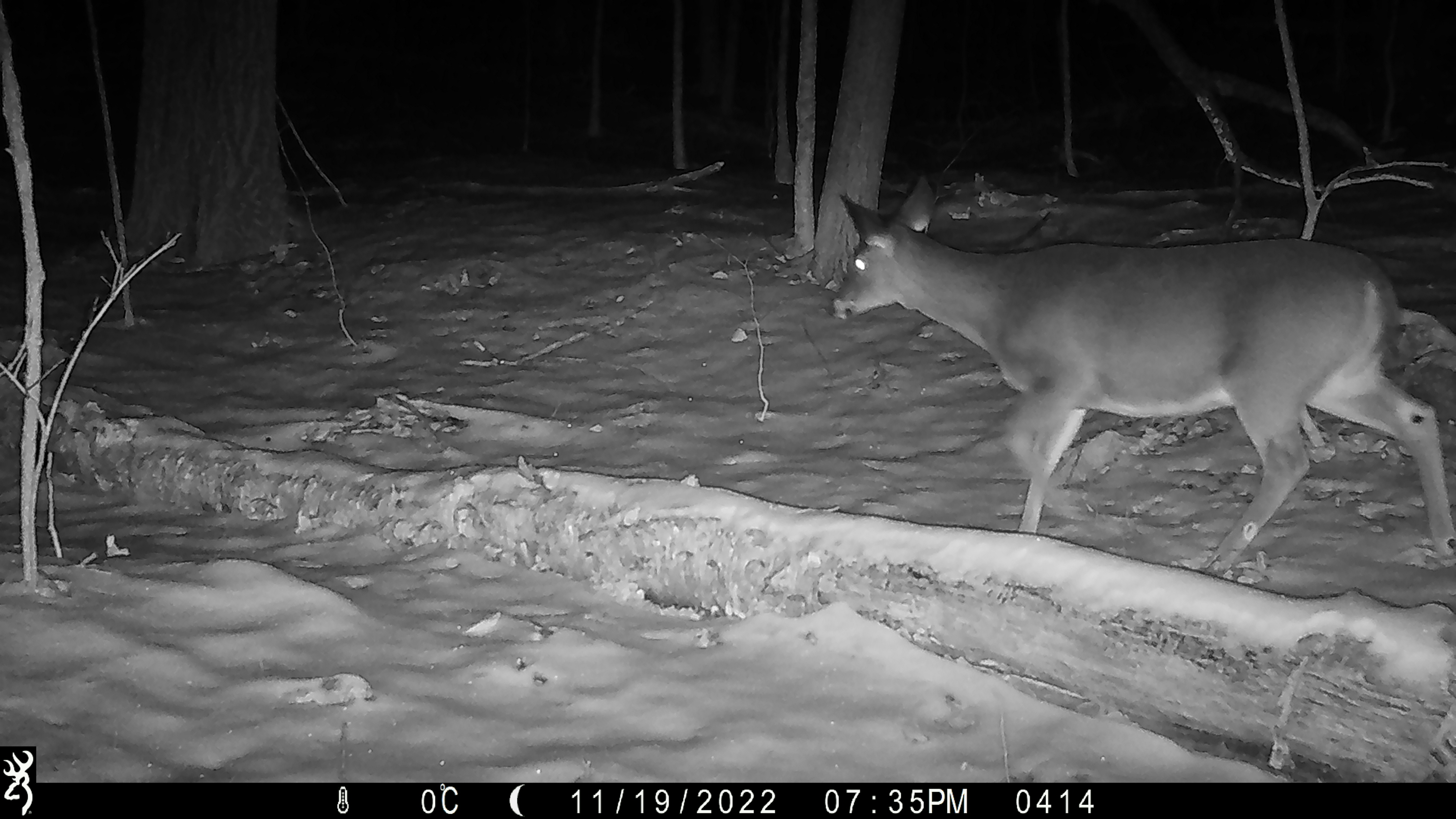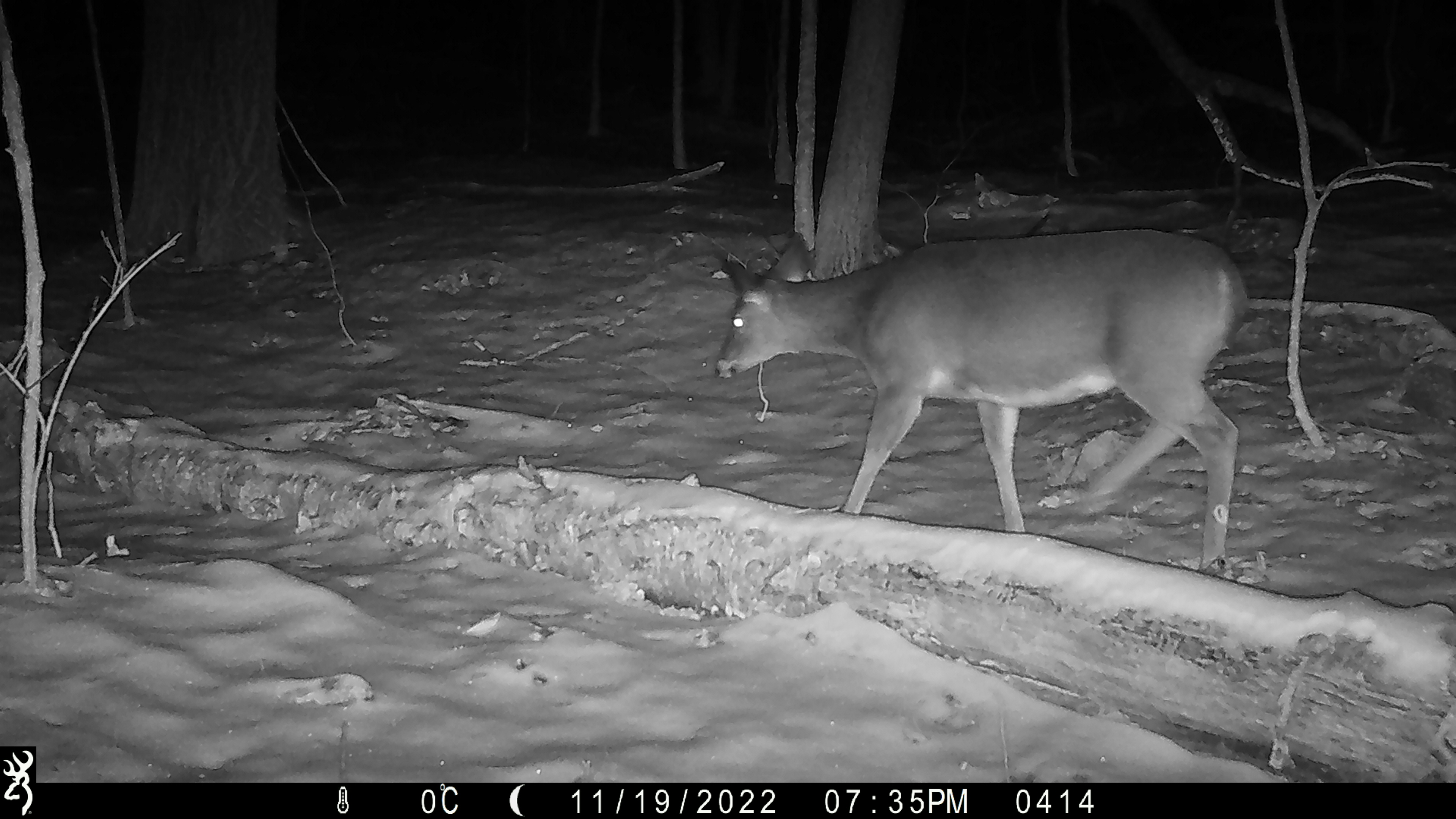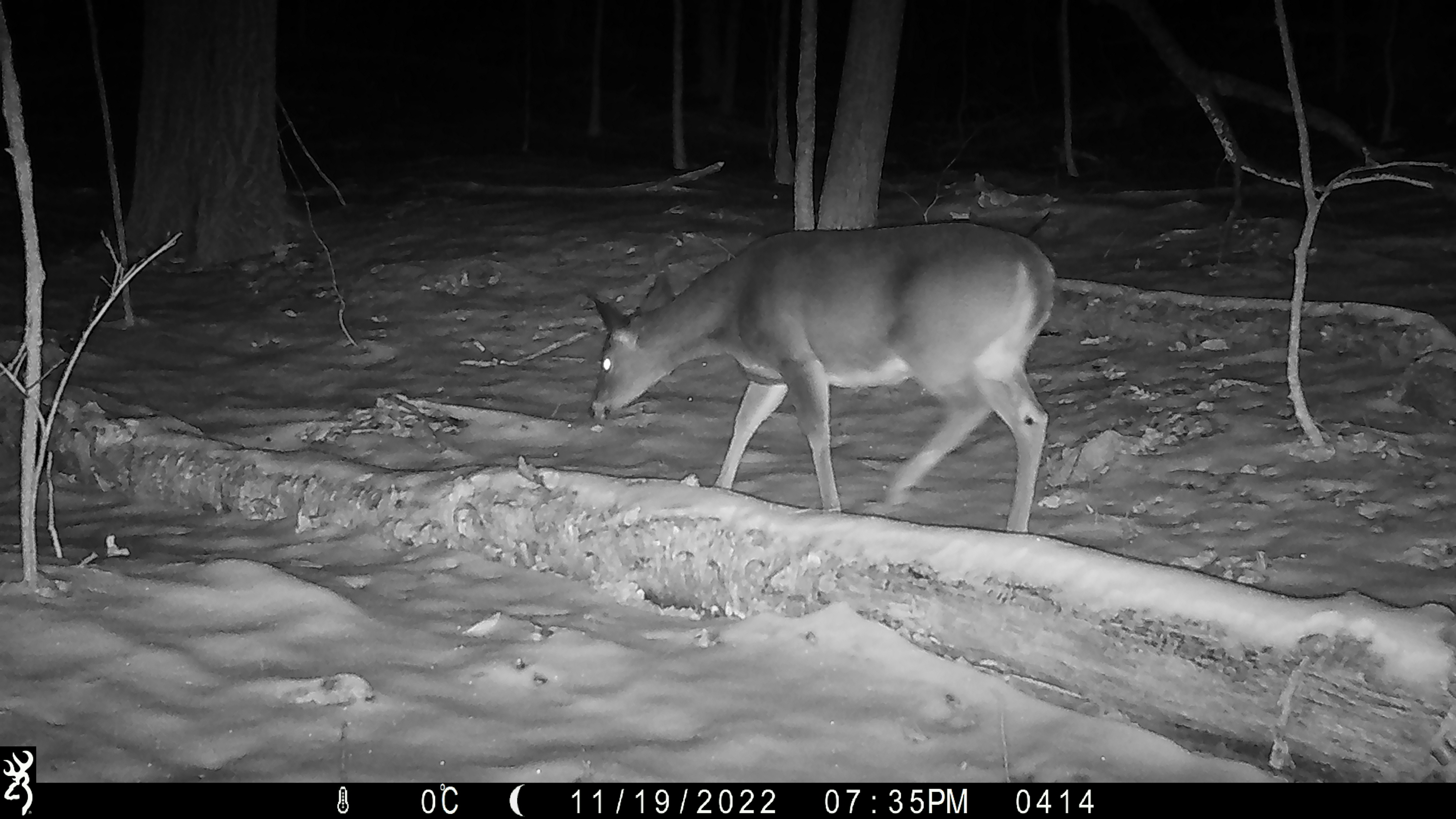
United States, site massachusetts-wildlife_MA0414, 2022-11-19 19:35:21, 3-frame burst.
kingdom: Animalia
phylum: Chordata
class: Mammalia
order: Artiodactyla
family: Cervidae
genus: Odocoileus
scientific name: Odocoileus virginianus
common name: white-tailed deer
White-tailed deer (Odocoileus virginianus).